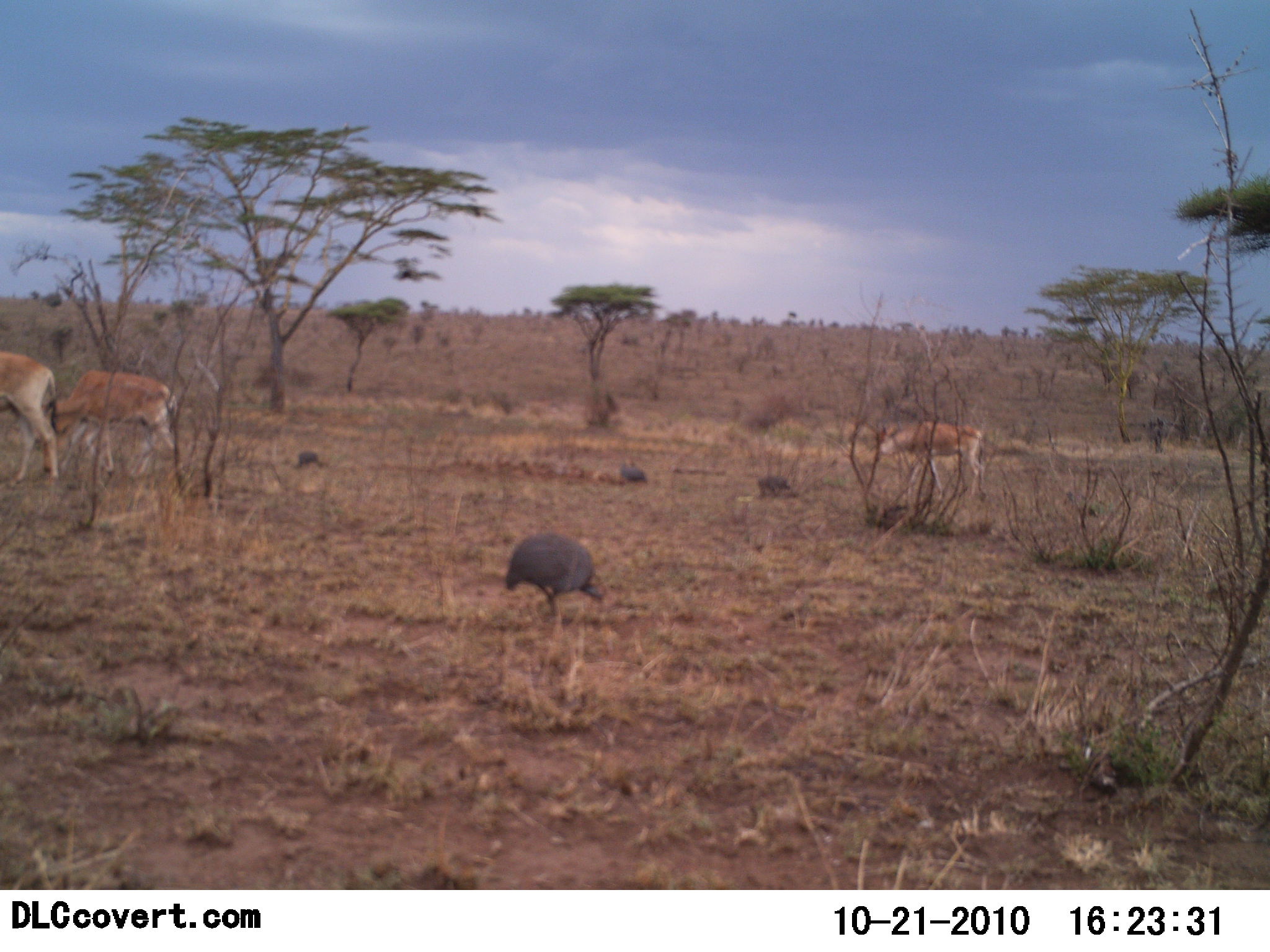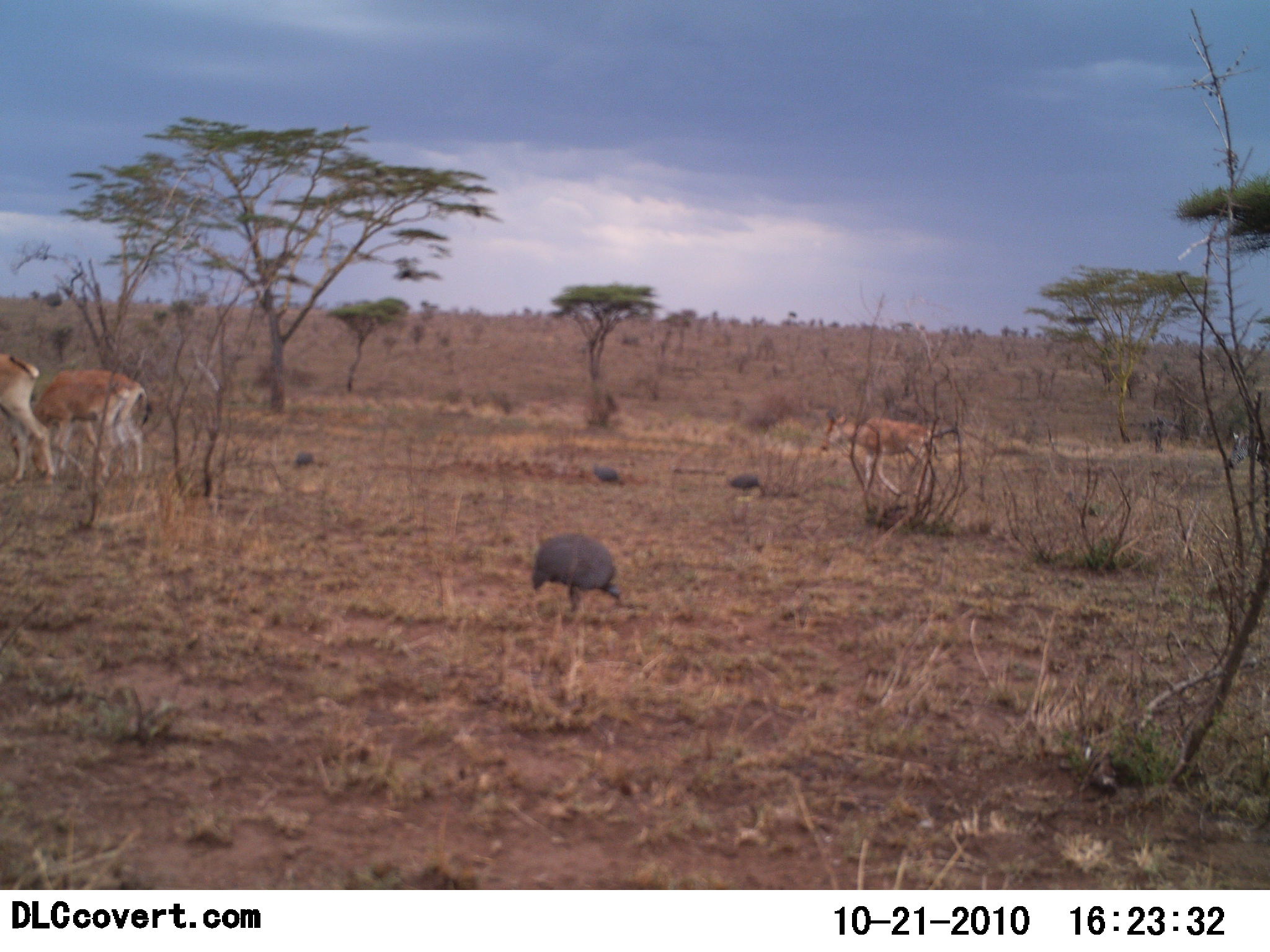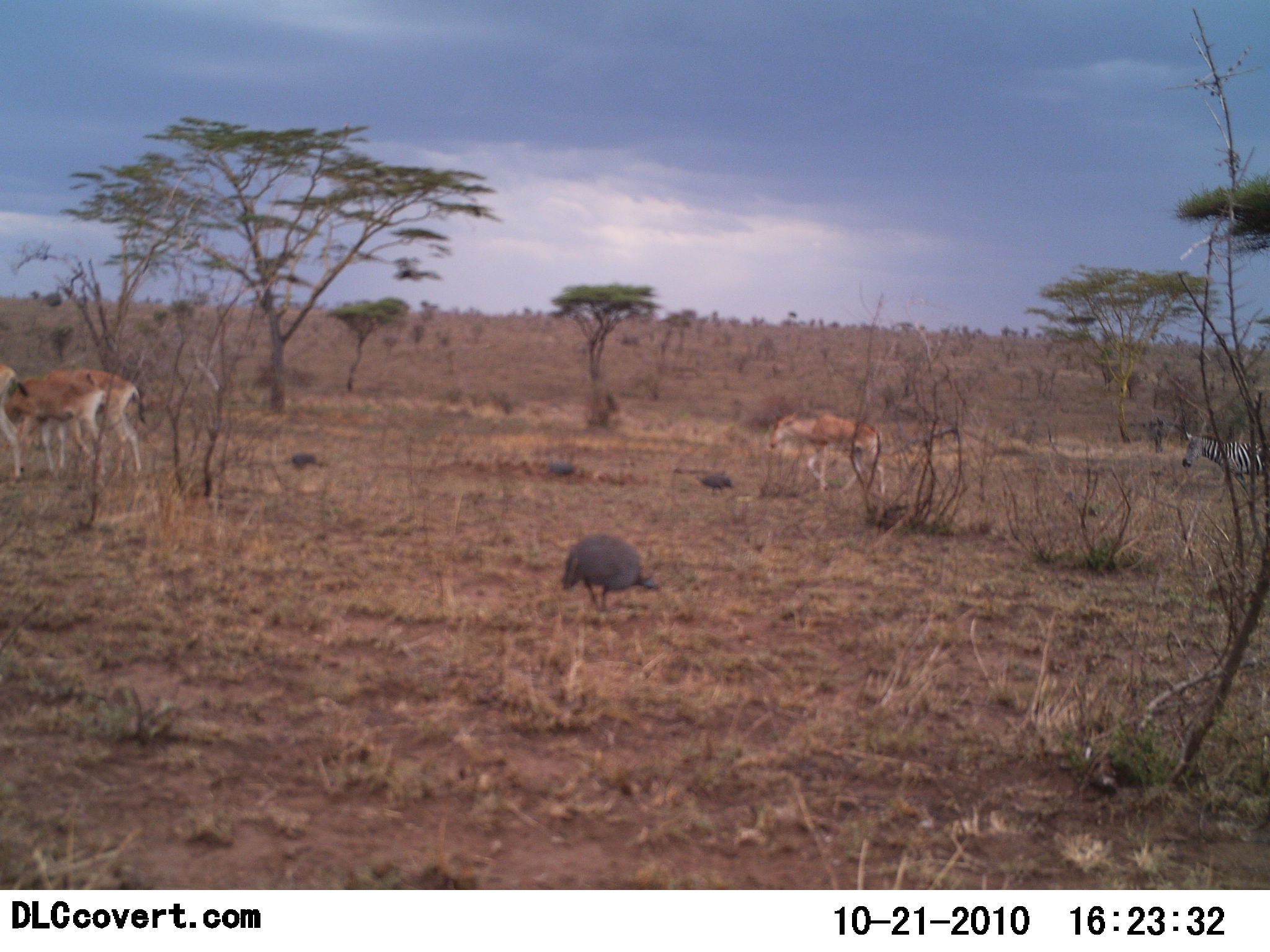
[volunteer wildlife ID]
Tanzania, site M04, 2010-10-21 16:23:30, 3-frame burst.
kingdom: Animalia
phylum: Chordata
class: Mammalia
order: Artiodactyla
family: Bovidae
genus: Nanger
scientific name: Nanger granti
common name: grant's gazelle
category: gazellegrants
Gazellegrants (grant's gazelle) (Nanger granti), count 3. Behavior (volunteer vote fractions): standing 27%, resting 0%, moving 73%, interacting 0%. Young present (vote fraction): 0%. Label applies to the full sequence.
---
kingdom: Animalia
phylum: Chordata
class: Aves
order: Galliformes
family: Numididae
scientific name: Numididae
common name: guinea fowl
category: guineafowl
Guineafowl (guinea fowl) (Numididae), count 4. Behavior (volunteer vote fractions): standing 27%, resting 0%, moving 59%, interacting 0%. Young present (vote fraction): 0%. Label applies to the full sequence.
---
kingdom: Animalia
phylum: Chordata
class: Mammalia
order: Perissodactyla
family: Equidae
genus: Equus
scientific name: Equus quagga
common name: plains zebra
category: zebra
Zebra (plains zebra) (Equus quagga), count 1. Behavior (volunteer vote fractions): standing 20%, resting 0%, moving 100%, interacting 0%. Young present (vote fraction): 0%. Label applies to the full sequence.